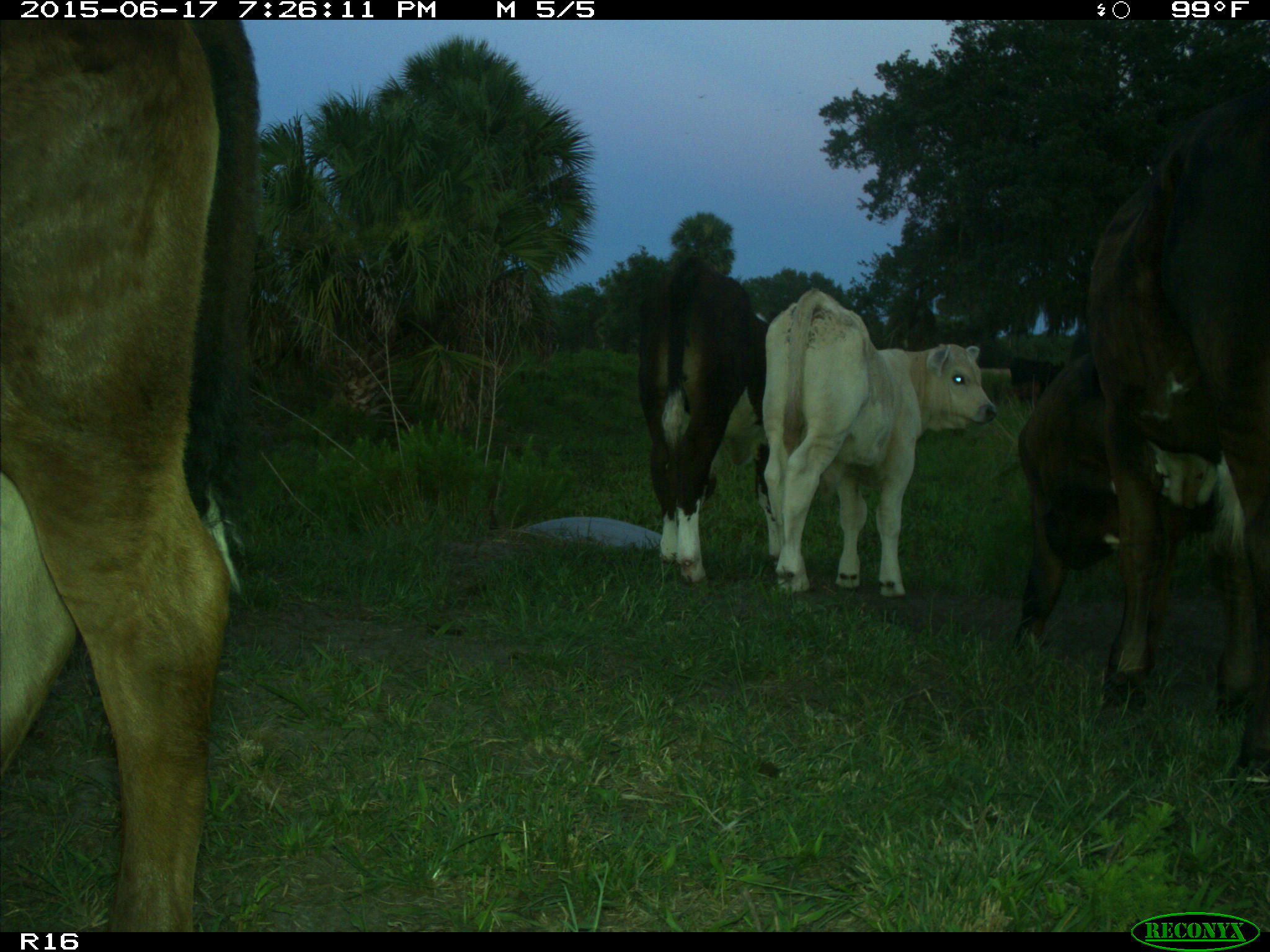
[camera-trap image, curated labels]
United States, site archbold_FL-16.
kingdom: Animalia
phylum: Chordata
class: Mammalia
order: Artiodactyla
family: Bovidae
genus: Bos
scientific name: Bos taurus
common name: domestic cow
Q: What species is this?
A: Bos taurus (domestic cow).